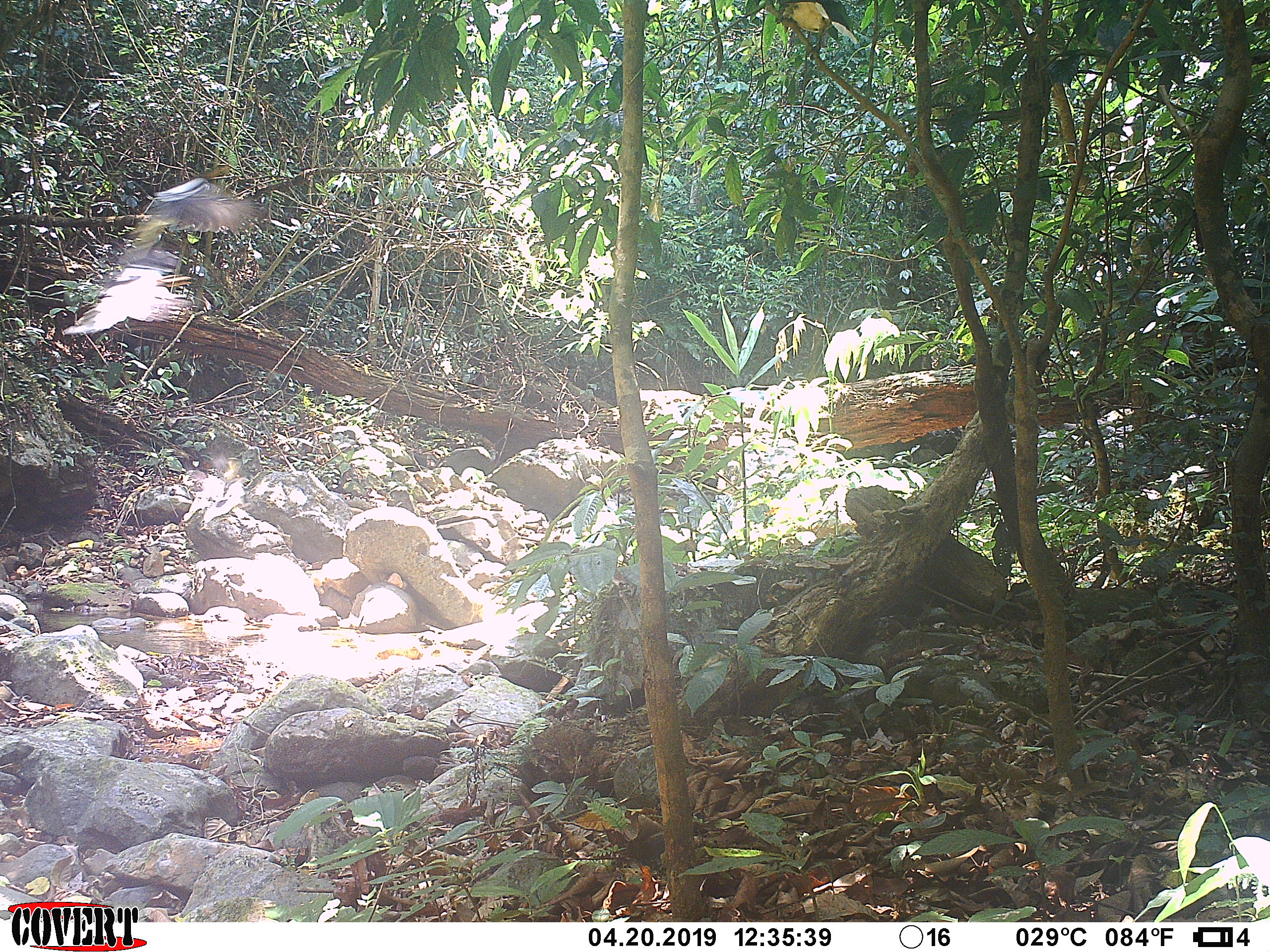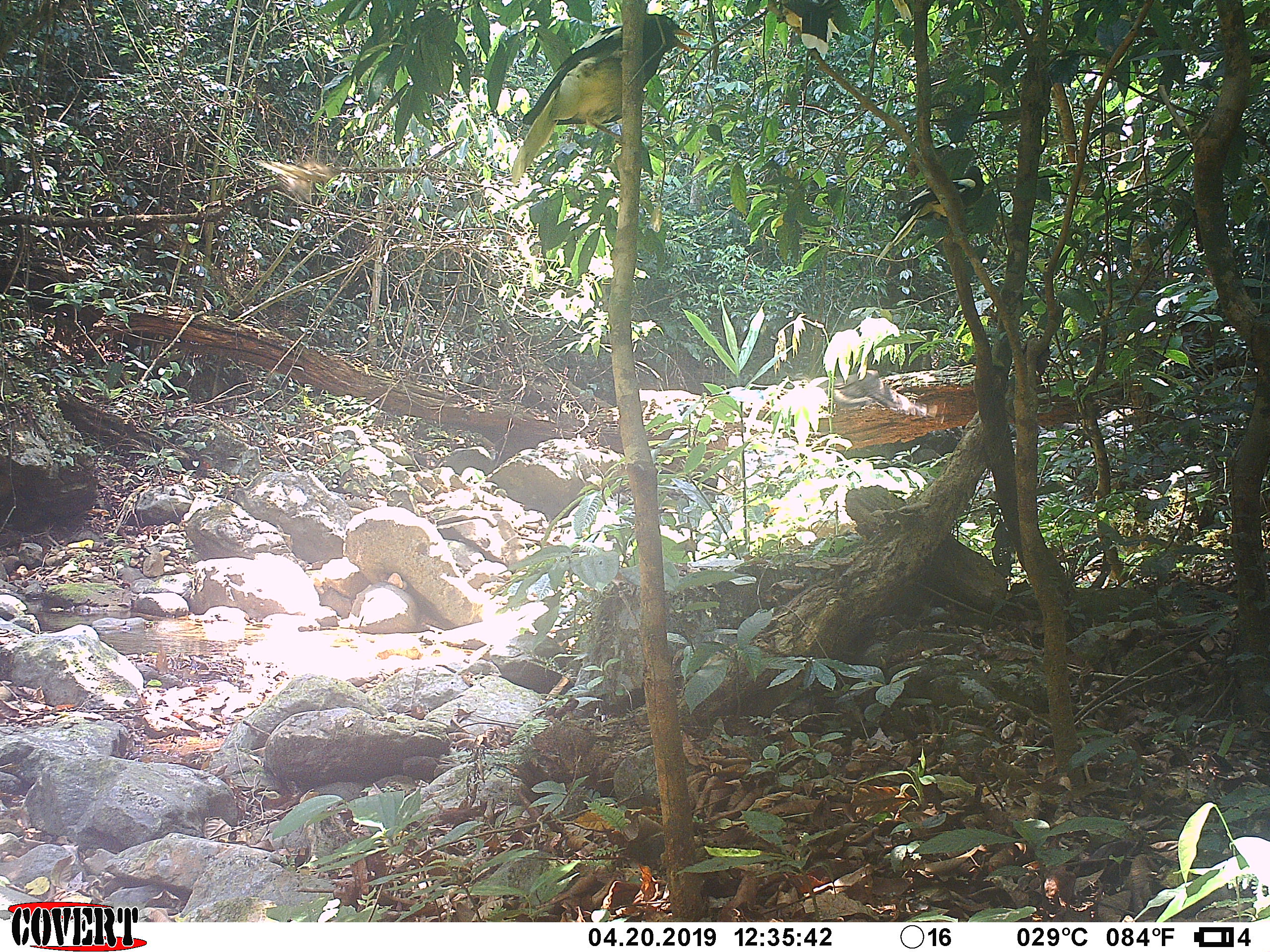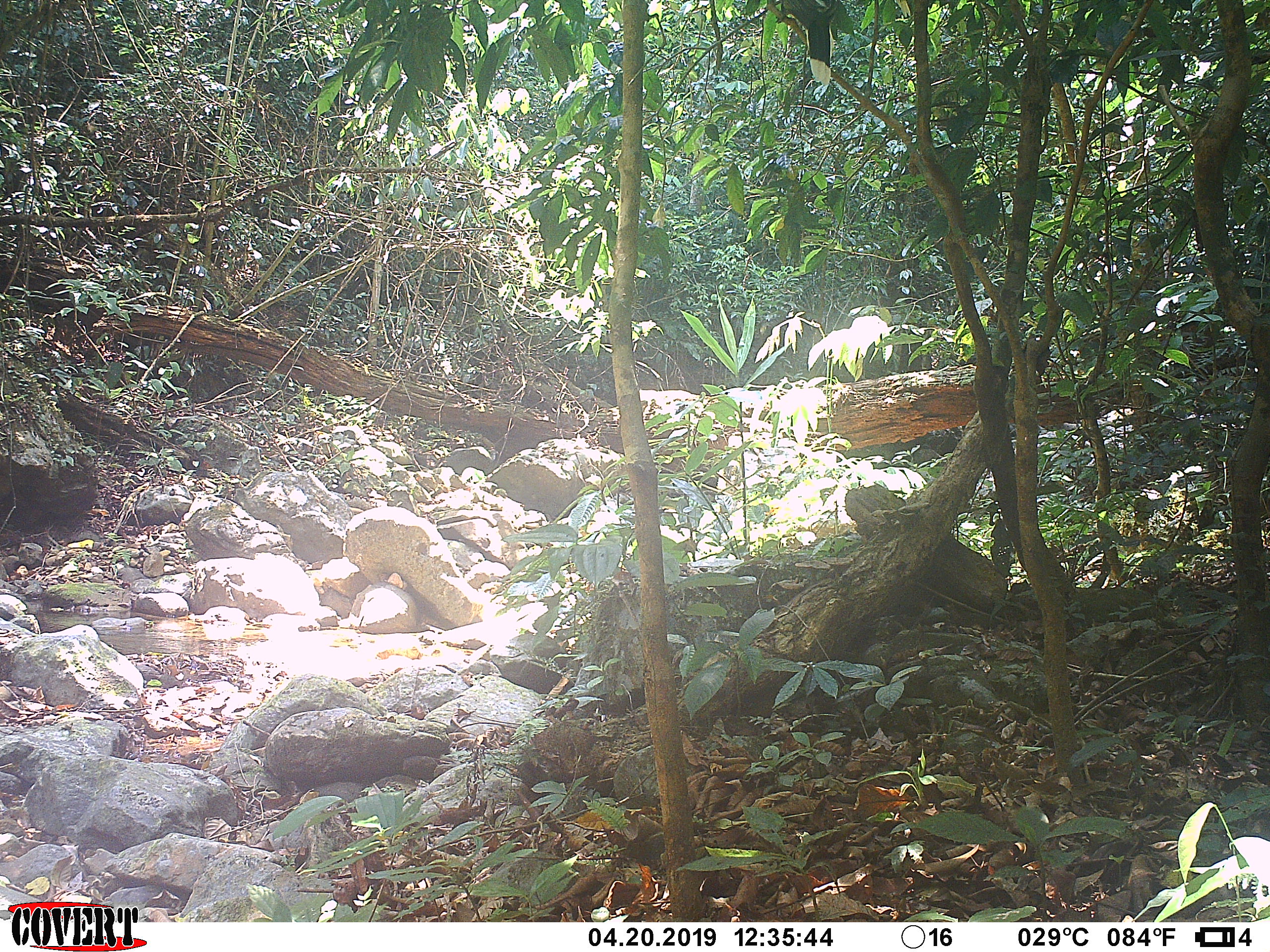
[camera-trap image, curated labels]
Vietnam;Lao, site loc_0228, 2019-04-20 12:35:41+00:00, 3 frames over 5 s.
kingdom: Animalia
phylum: Chordata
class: Aves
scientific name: Aves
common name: bird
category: unidentified bird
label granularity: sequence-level